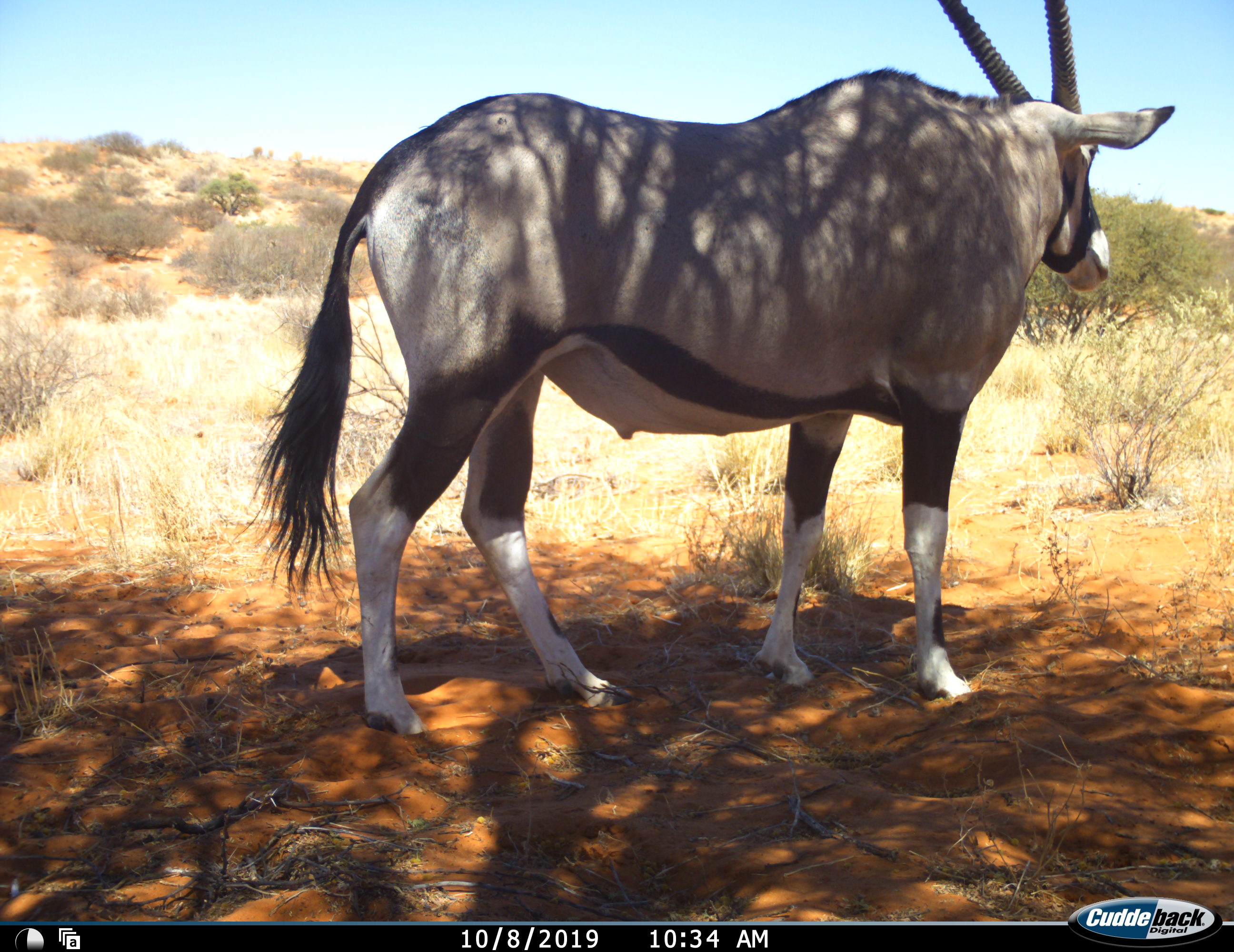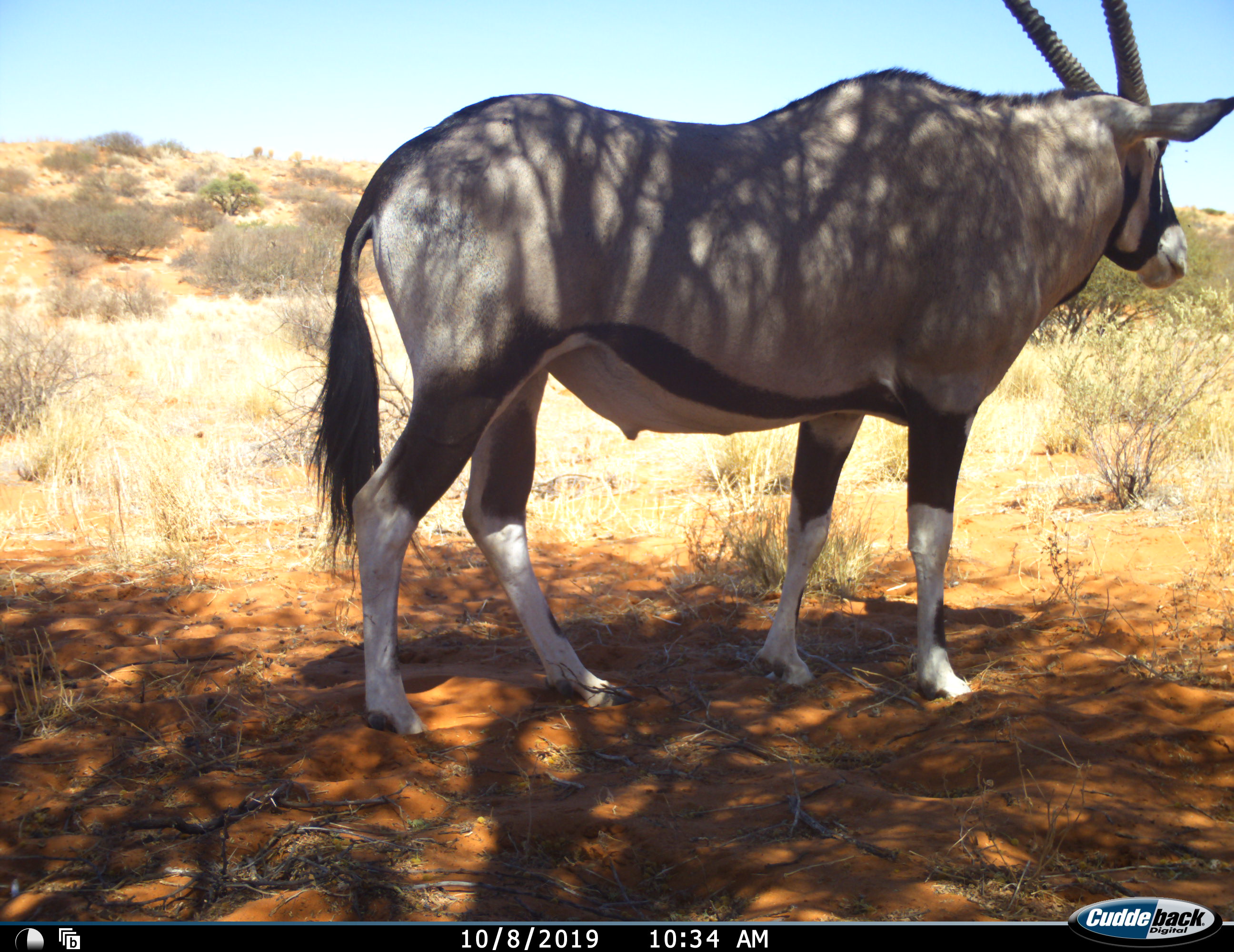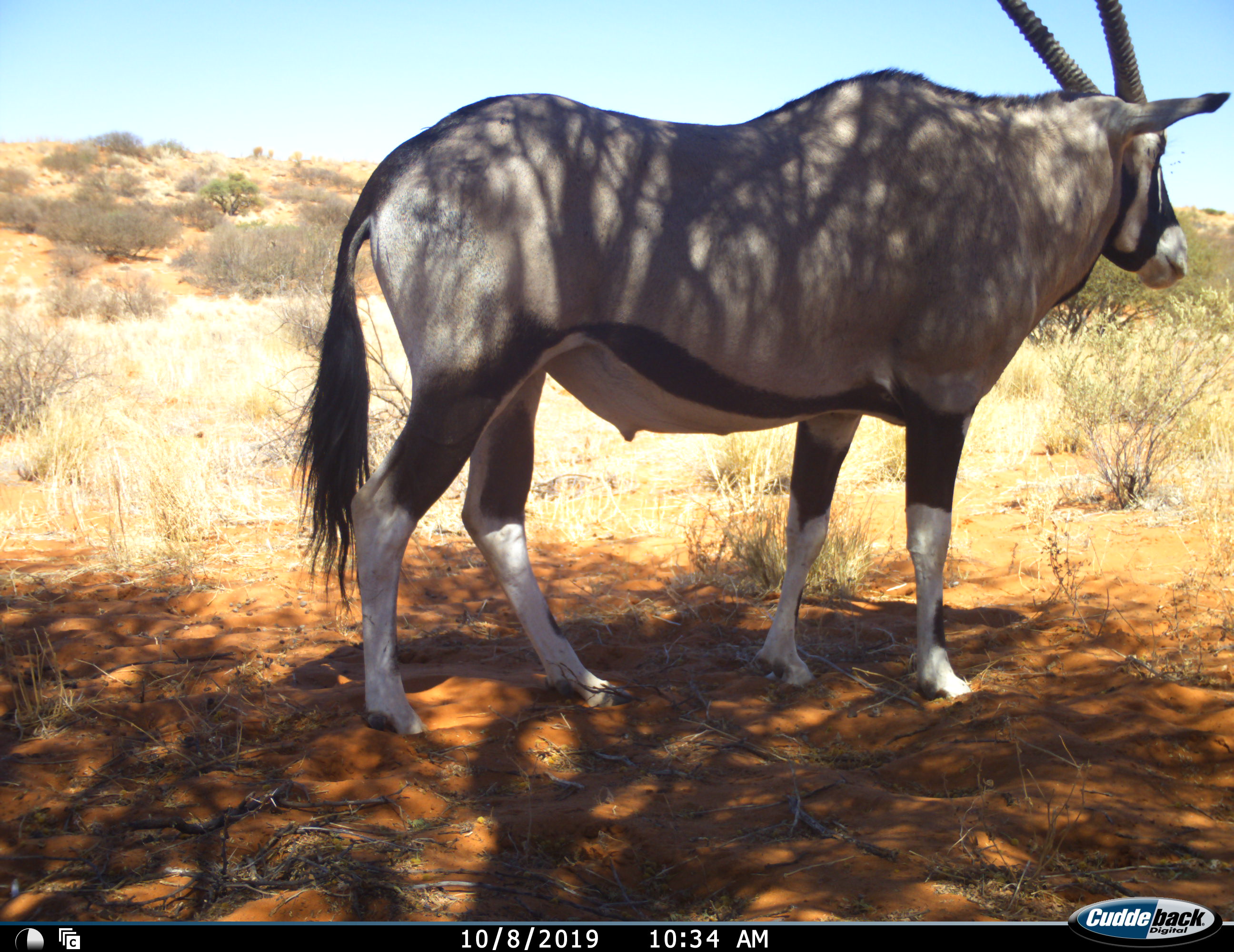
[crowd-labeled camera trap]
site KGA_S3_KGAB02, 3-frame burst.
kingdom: Animalia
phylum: Chordata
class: Mammalia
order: Artiodactyla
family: Bovidae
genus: Oryx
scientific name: Oryx gazella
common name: gemsbok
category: oryx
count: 1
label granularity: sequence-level